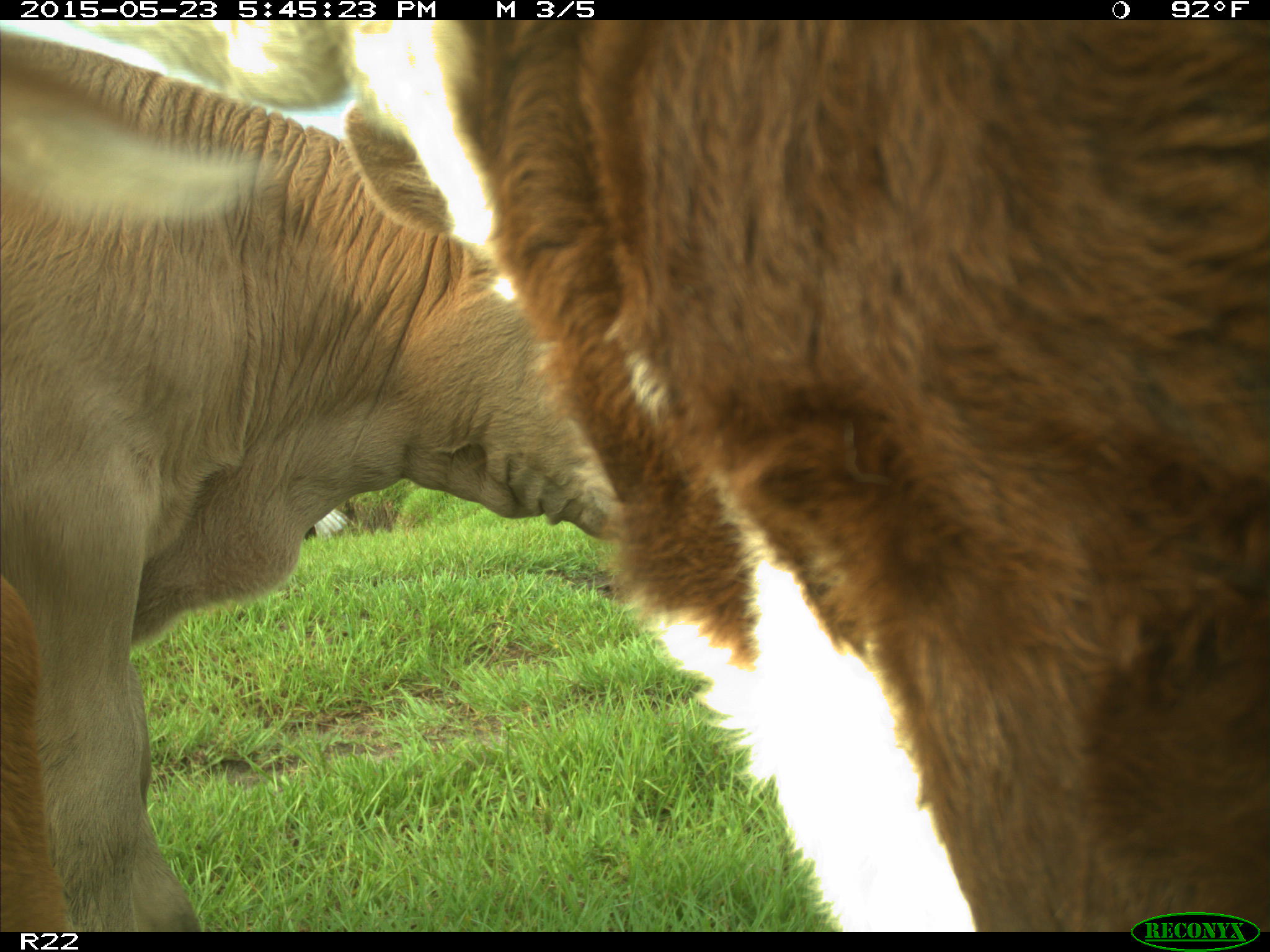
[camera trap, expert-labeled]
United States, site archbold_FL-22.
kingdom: Animalia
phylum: Chordata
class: Mammalia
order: Artiodactyla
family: Bovidae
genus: Bos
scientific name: Bos taurus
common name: domestic cow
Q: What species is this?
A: Bos taurus (domestic cow).